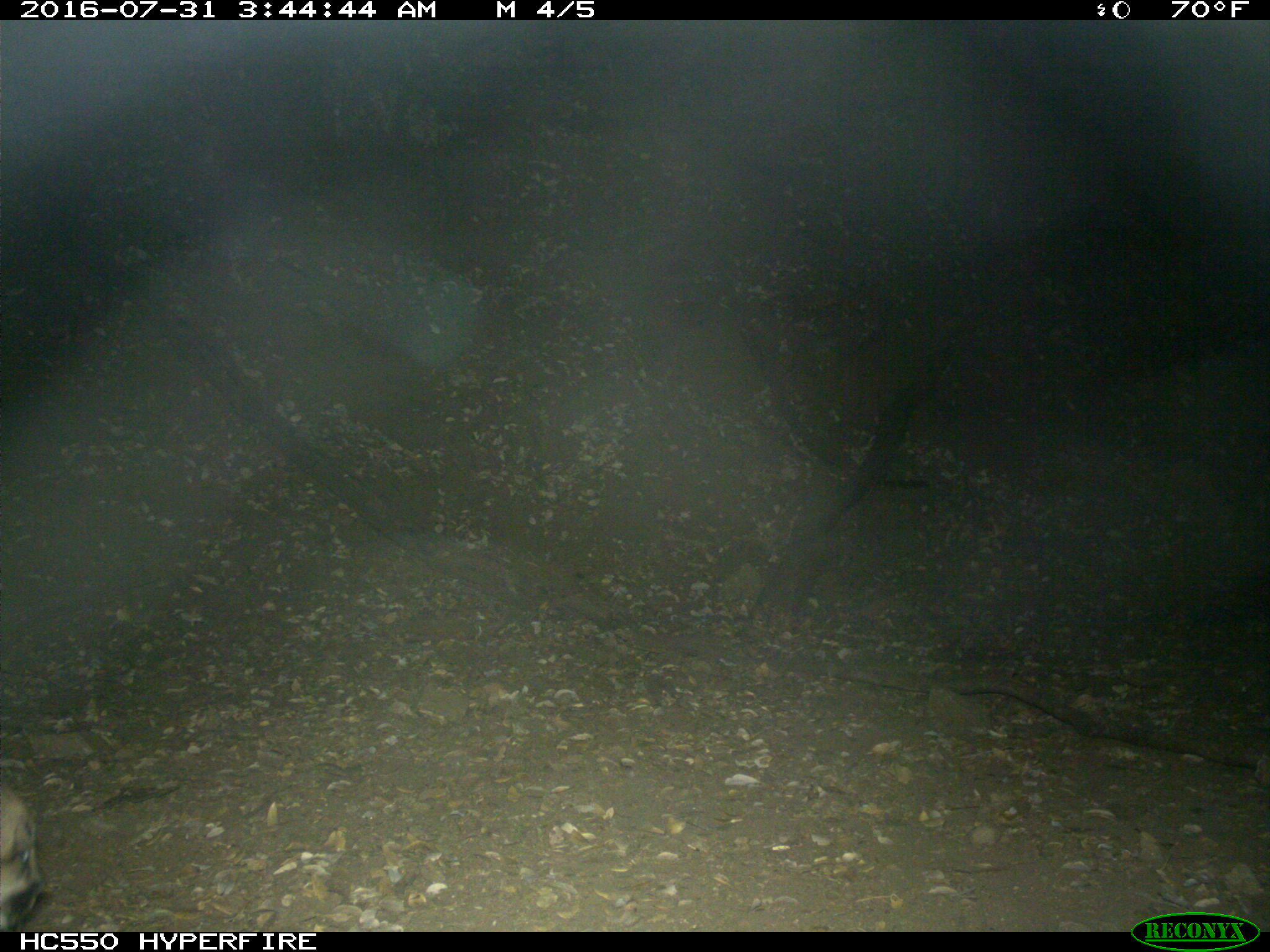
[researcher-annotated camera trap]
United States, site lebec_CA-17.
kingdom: Animalia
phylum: Chordata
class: Mammalia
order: Carnivora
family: Felidae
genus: Puma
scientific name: Puma concolor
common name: mountain lion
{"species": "Puma concolor (mountain lion)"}